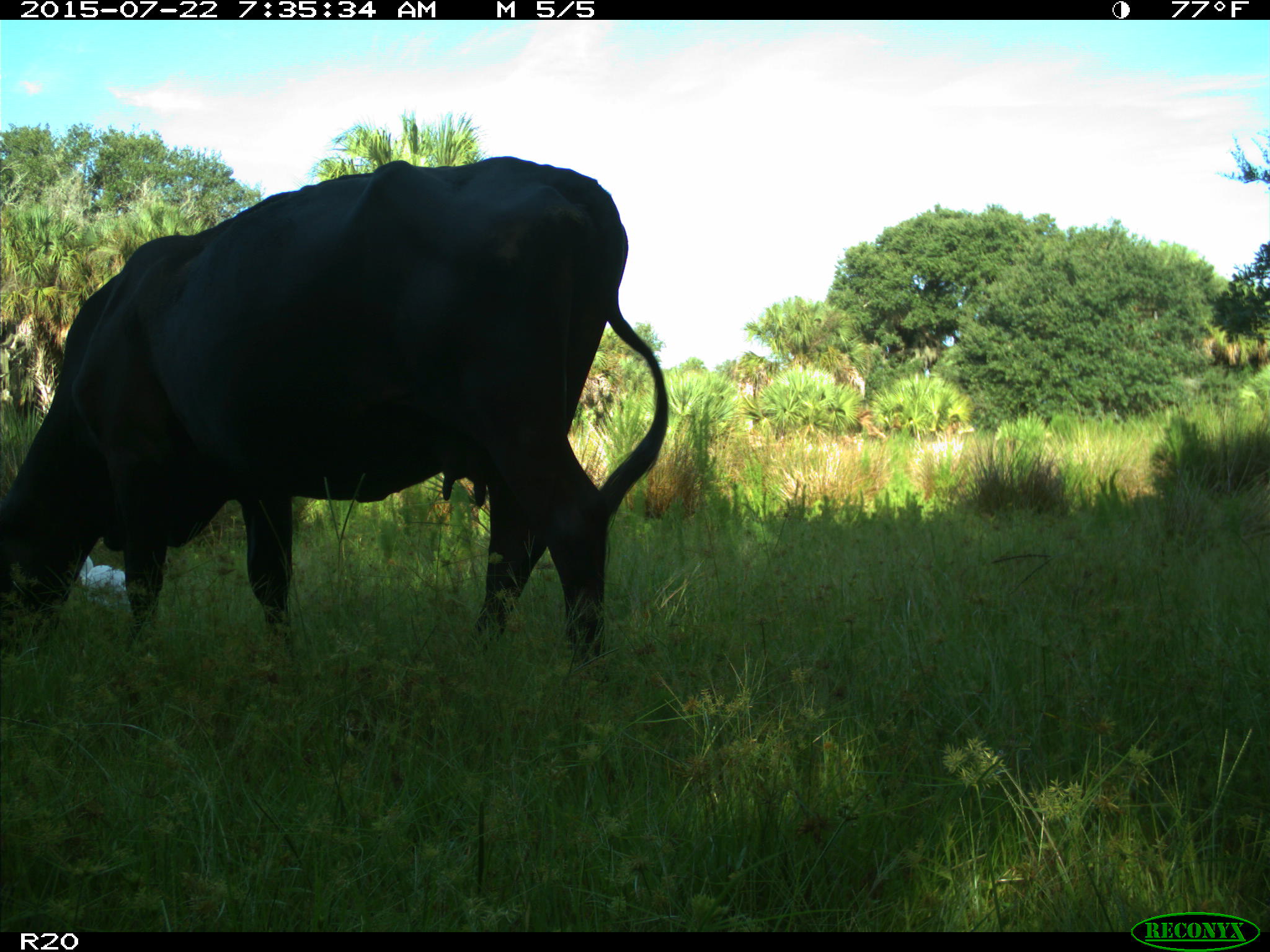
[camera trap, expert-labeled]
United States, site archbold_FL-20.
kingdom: Animalia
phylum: Chordata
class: Mammalia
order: Artiodactyla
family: Bovidae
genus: Bos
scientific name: Bos taurus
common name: domestic cow